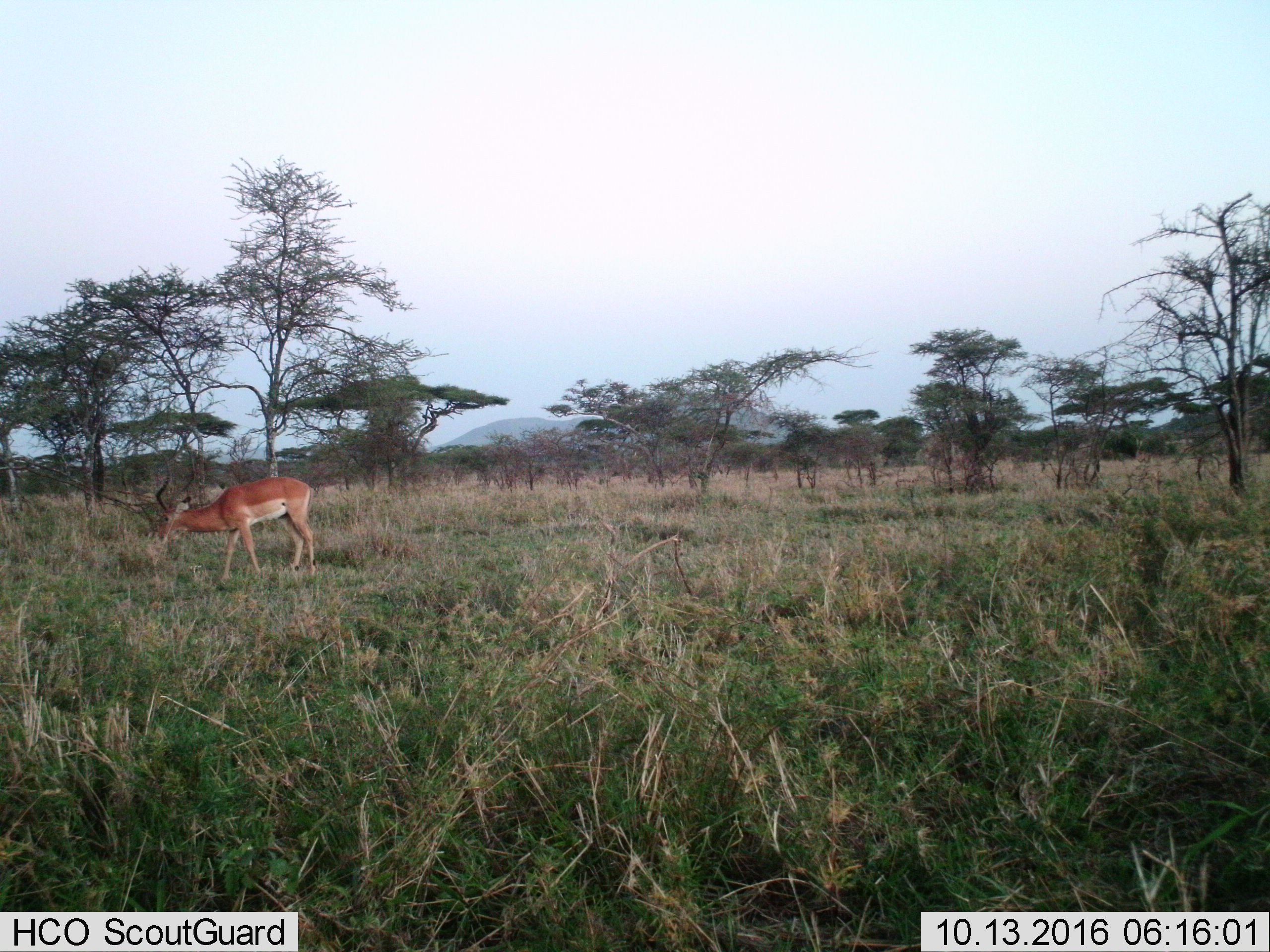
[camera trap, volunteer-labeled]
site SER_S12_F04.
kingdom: Animalia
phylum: Chordata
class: Mammalia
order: Artiodactyla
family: Bovidae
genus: Aepyceros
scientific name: Aepyceros melampus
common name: impala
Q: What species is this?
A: Impala (Aepyceros melampus).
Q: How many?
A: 1.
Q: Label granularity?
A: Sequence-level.